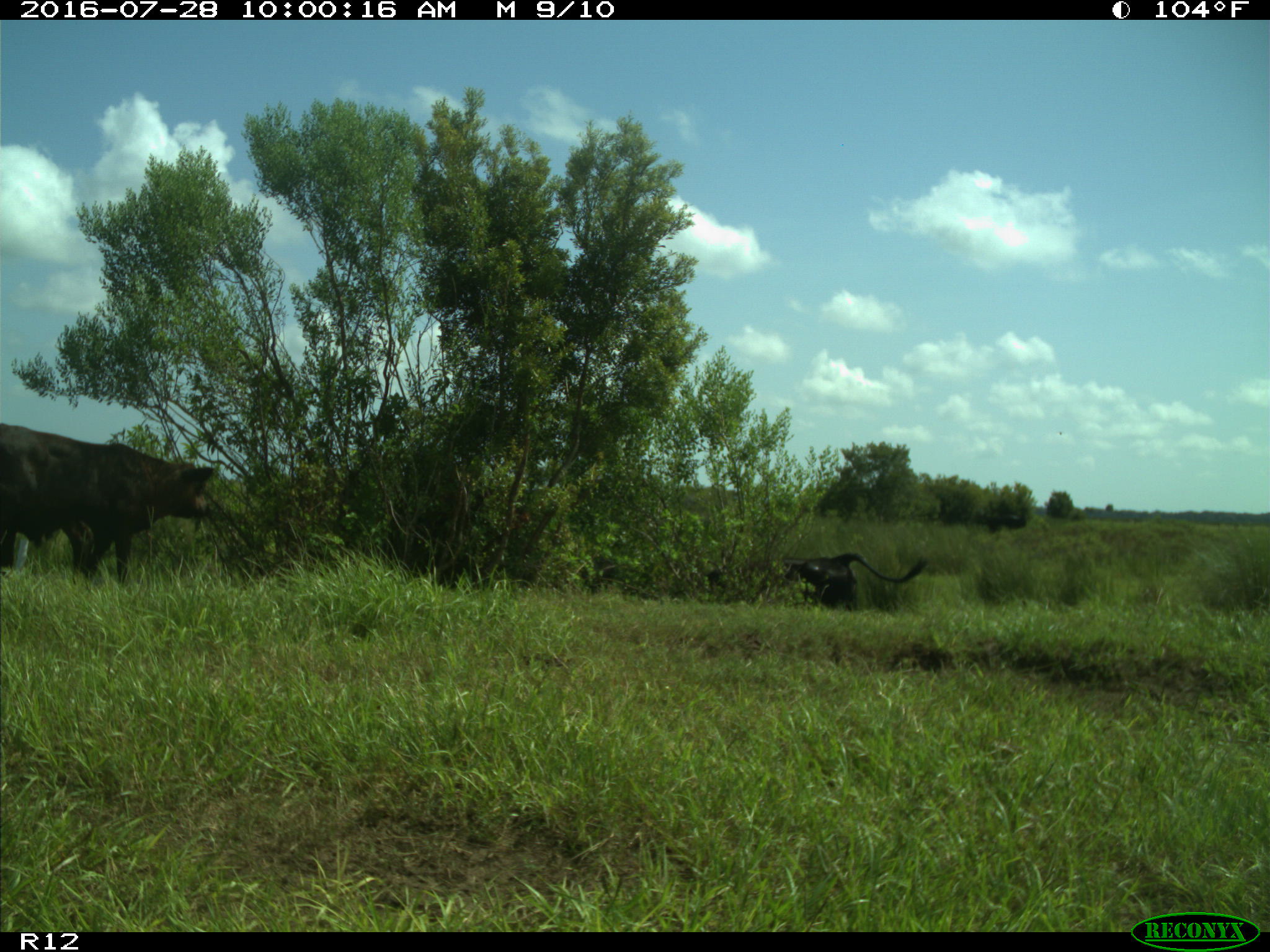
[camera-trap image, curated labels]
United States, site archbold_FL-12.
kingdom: Animalia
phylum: Chordata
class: Mammalia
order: Artiodactyla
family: Bovidae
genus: Bos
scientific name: Bos taurus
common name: domestic cow